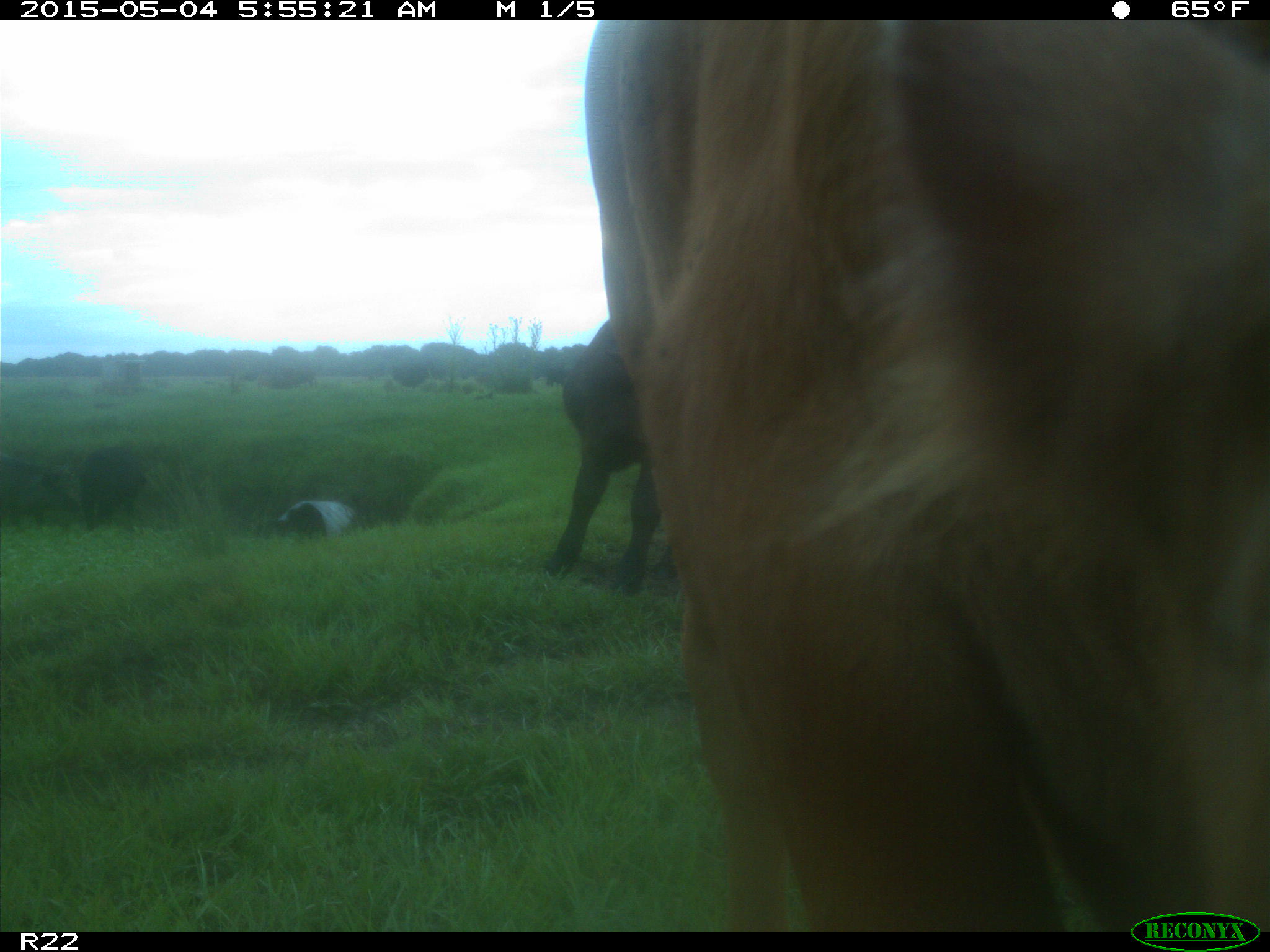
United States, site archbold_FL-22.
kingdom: Animalia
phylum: Chordata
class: Mammalia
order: Artiodactyla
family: Bovidae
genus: Bos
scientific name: Bos taurus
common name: domestic cow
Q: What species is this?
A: Bos taurus (domestic cow).